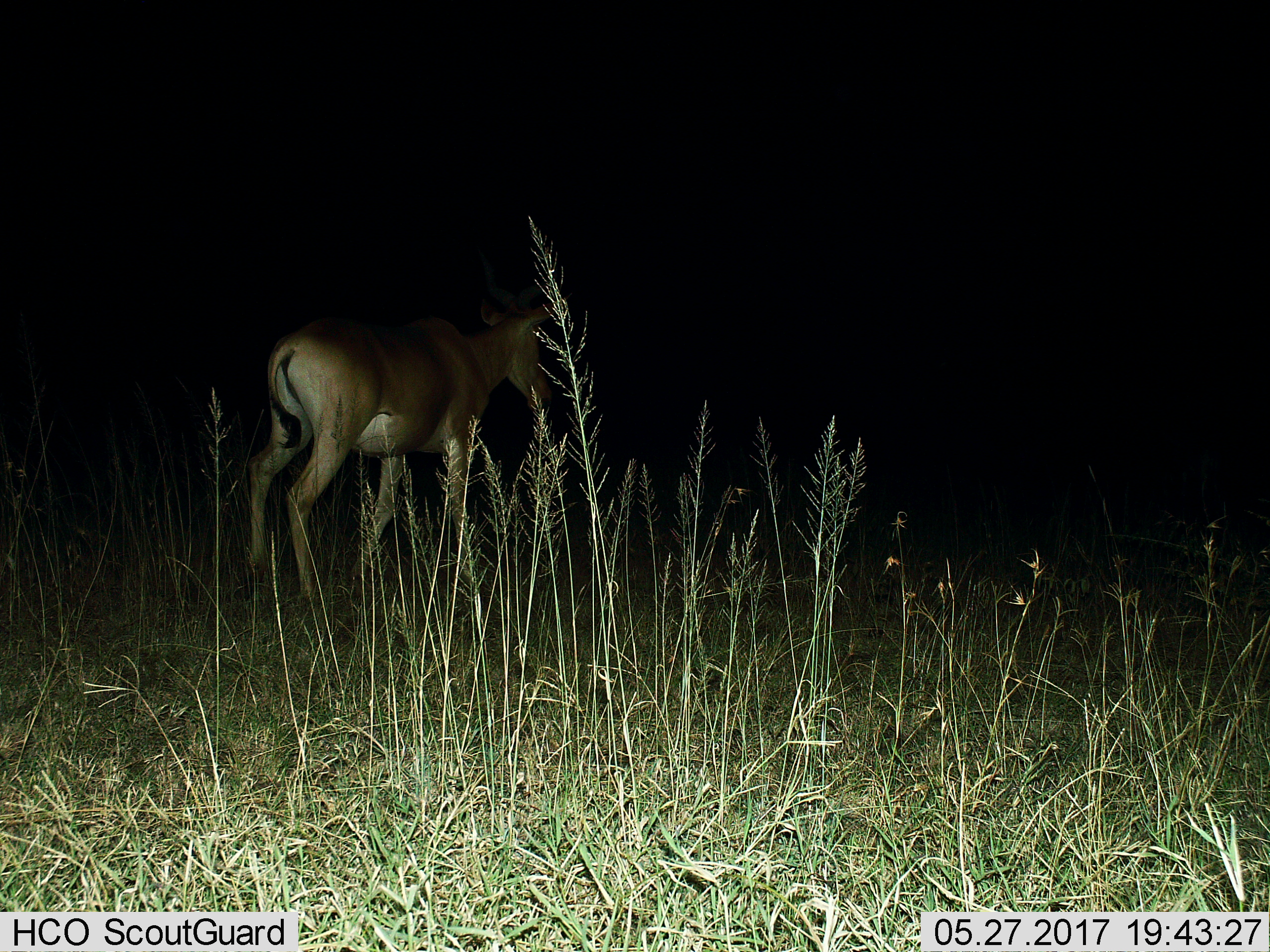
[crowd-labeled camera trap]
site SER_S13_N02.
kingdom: Animalia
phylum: Chordata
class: Mammalia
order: Artiodactyla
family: Bovidae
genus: Alcelaphus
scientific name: Alcelaphus buselaphus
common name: hartebeest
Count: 1.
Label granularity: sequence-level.